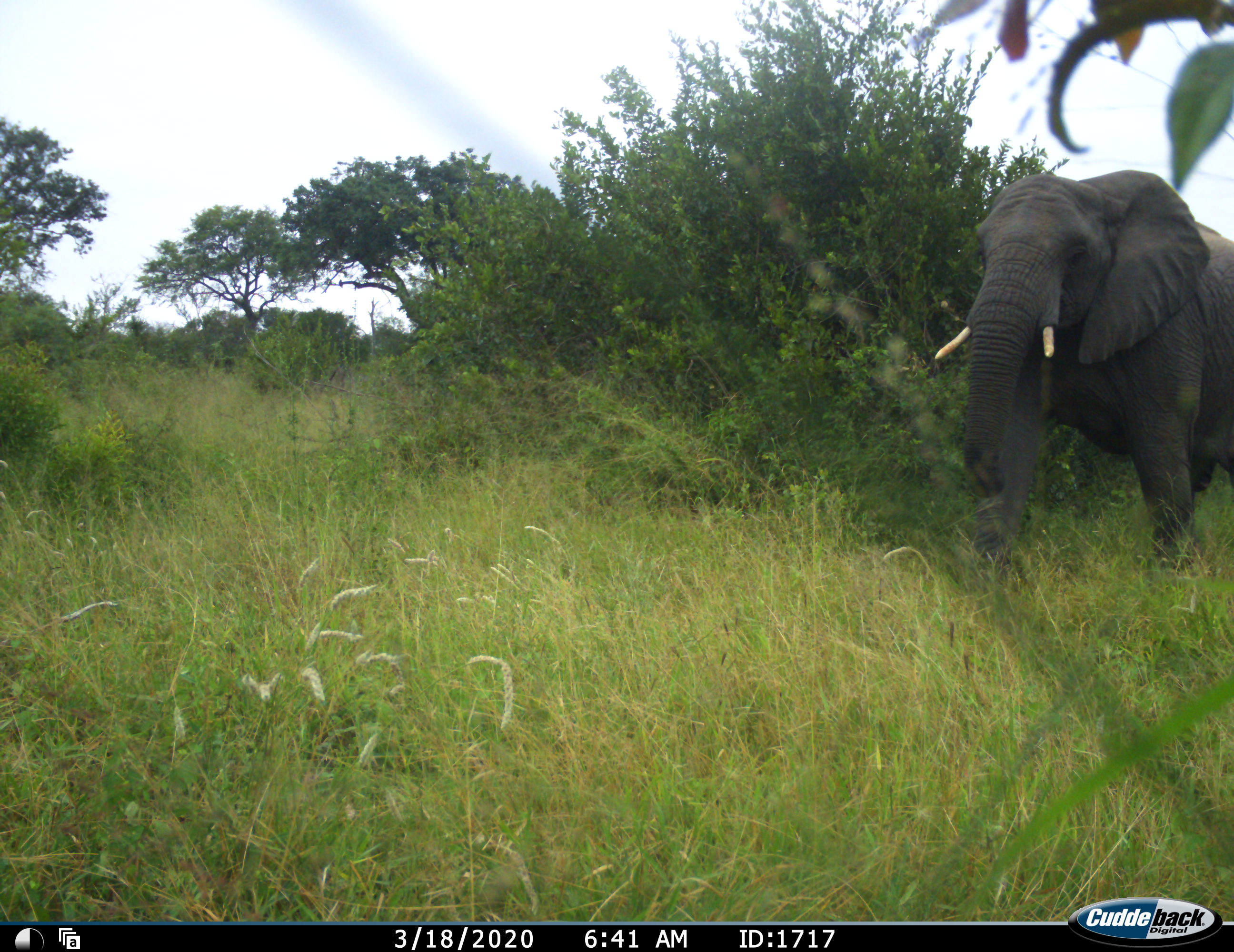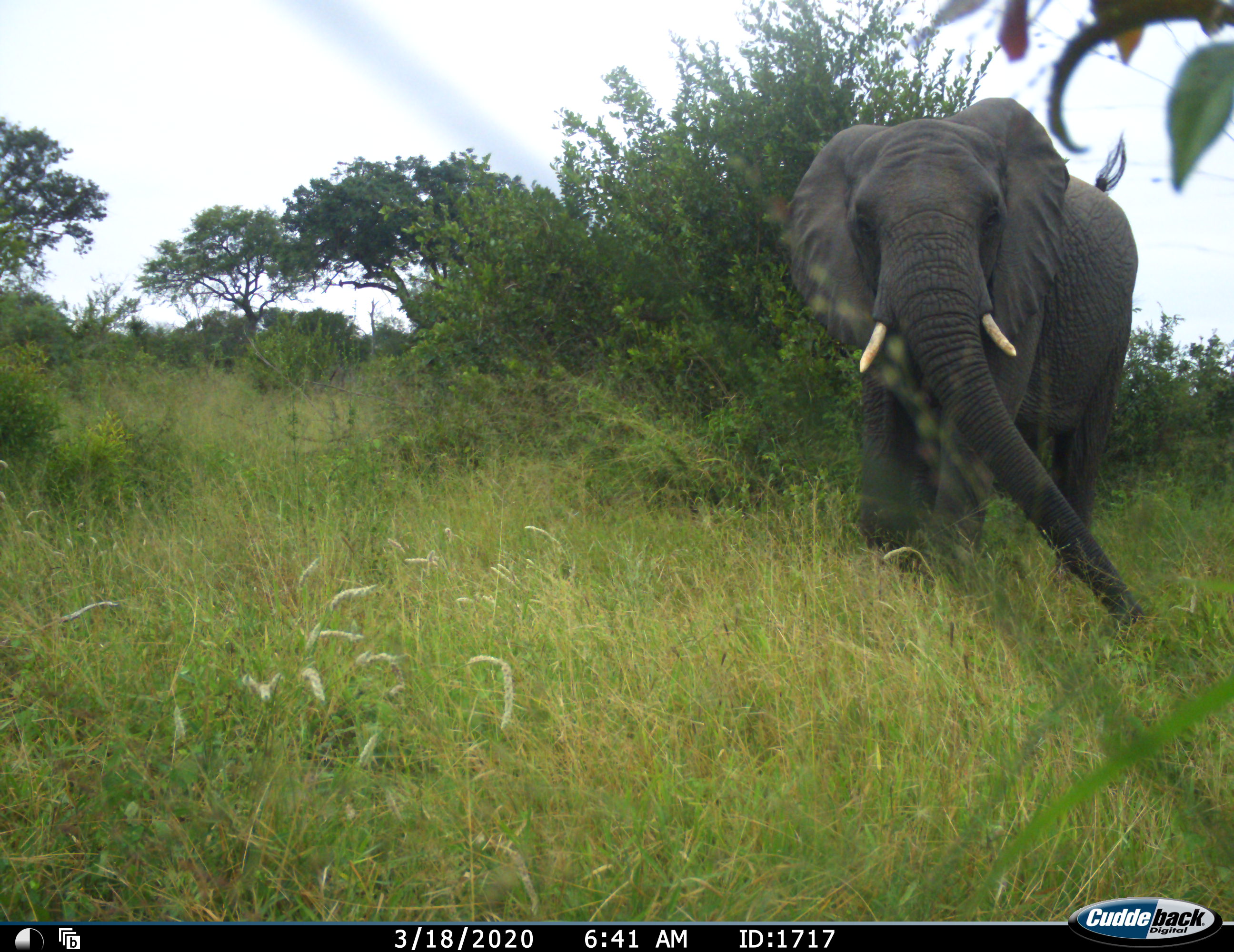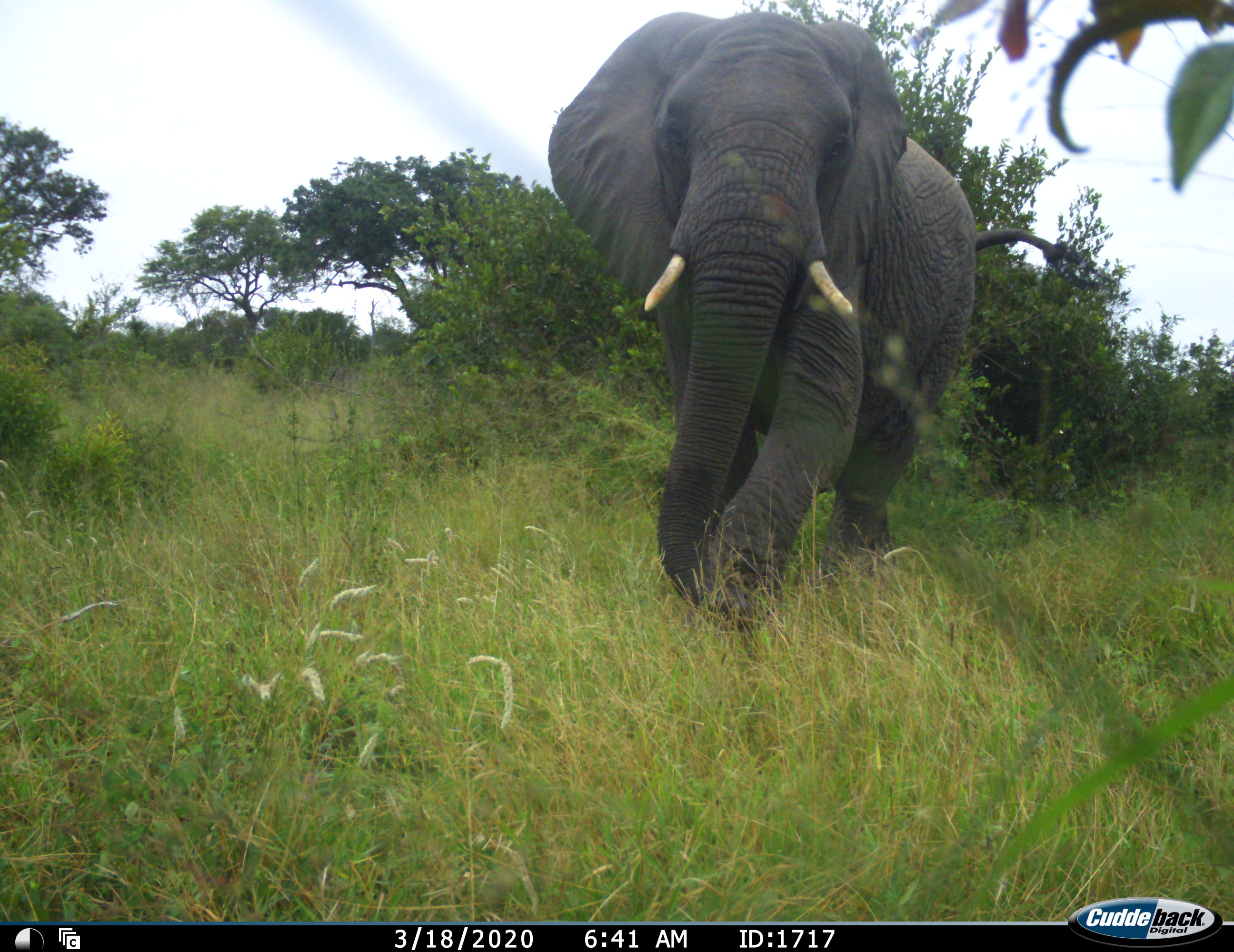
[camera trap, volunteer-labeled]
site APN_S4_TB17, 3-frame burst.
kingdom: Animalia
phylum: Chordata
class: Mammalia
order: Proboscidea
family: Elephantidae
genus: Loxodonta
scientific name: Loxodonta africana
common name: african bush elephant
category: elephant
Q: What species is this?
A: Elephant (african bush elephant) (Loxodonta africana).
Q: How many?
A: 1.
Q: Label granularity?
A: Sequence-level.